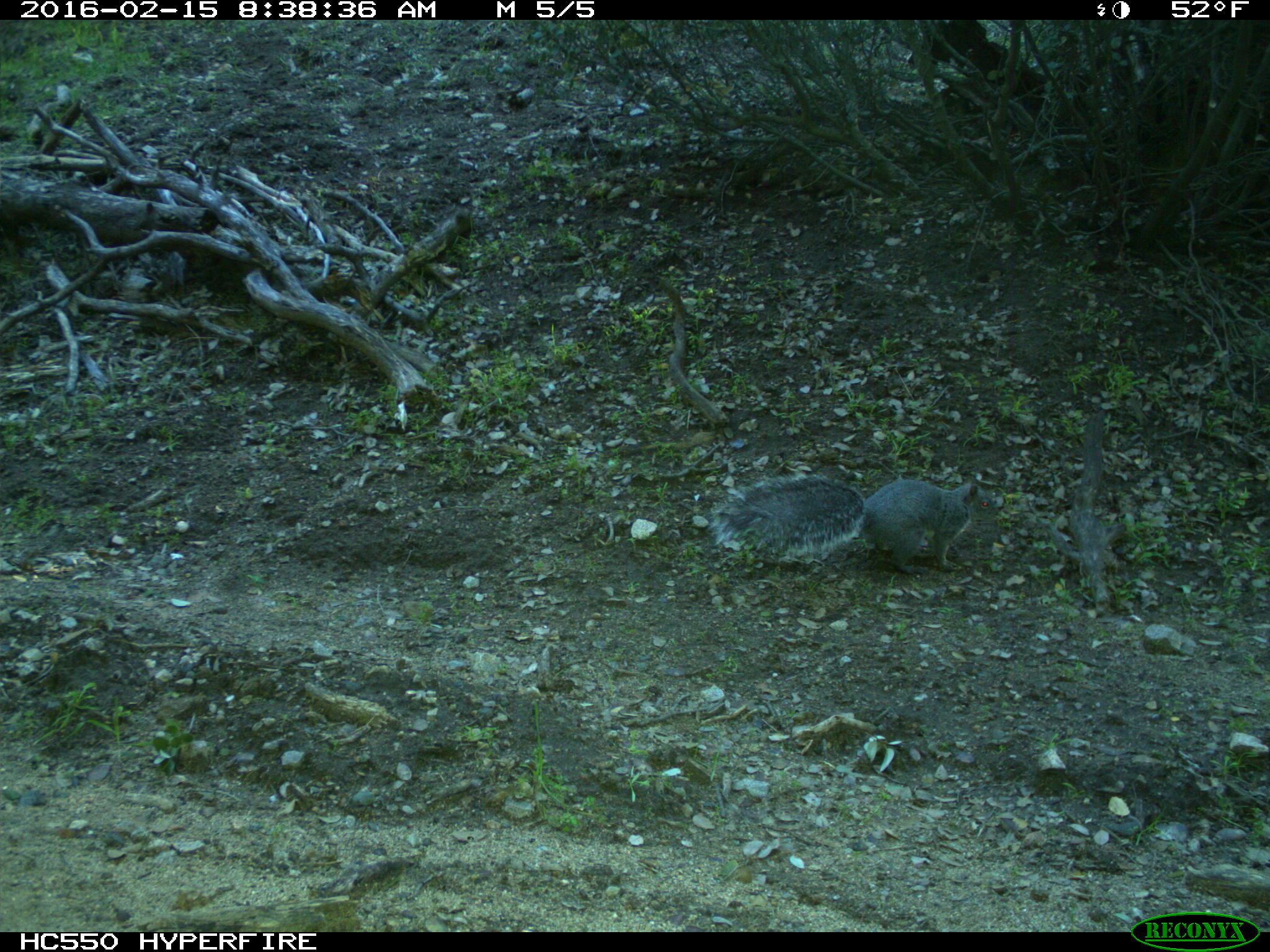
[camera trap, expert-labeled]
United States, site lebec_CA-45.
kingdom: Animalia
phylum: Chordata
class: Mammalia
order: Rodentia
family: Sciuridae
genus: Sciurus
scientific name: Sciurus carolinensis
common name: eastern gray squirrel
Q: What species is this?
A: Sciurus carolinensis (eastern gray squirrel).